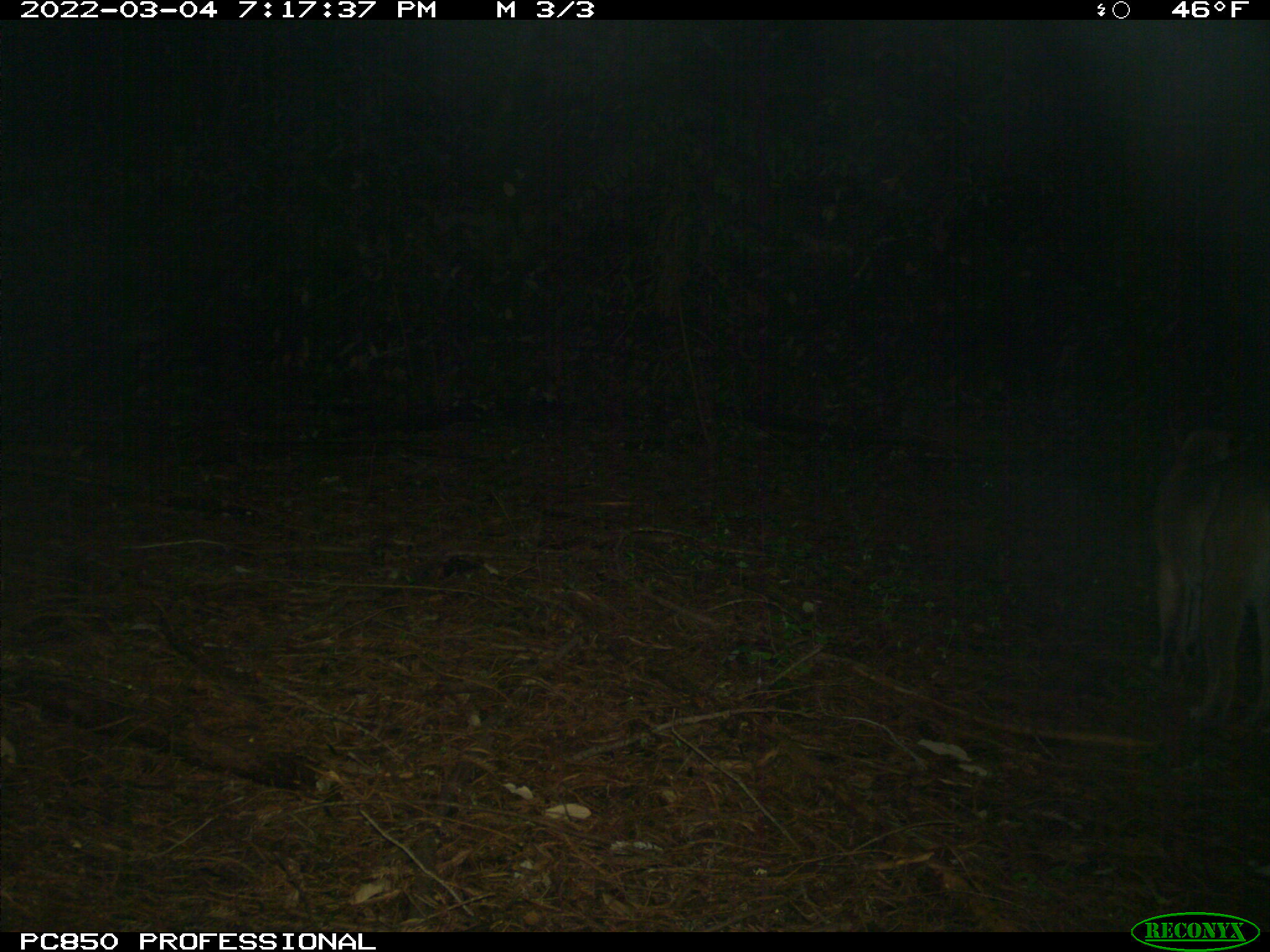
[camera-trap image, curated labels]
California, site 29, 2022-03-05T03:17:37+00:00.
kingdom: Animalia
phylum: Chordata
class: Mammalia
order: Carnivora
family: Felidae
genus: Puma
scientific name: Puma concolor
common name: puma